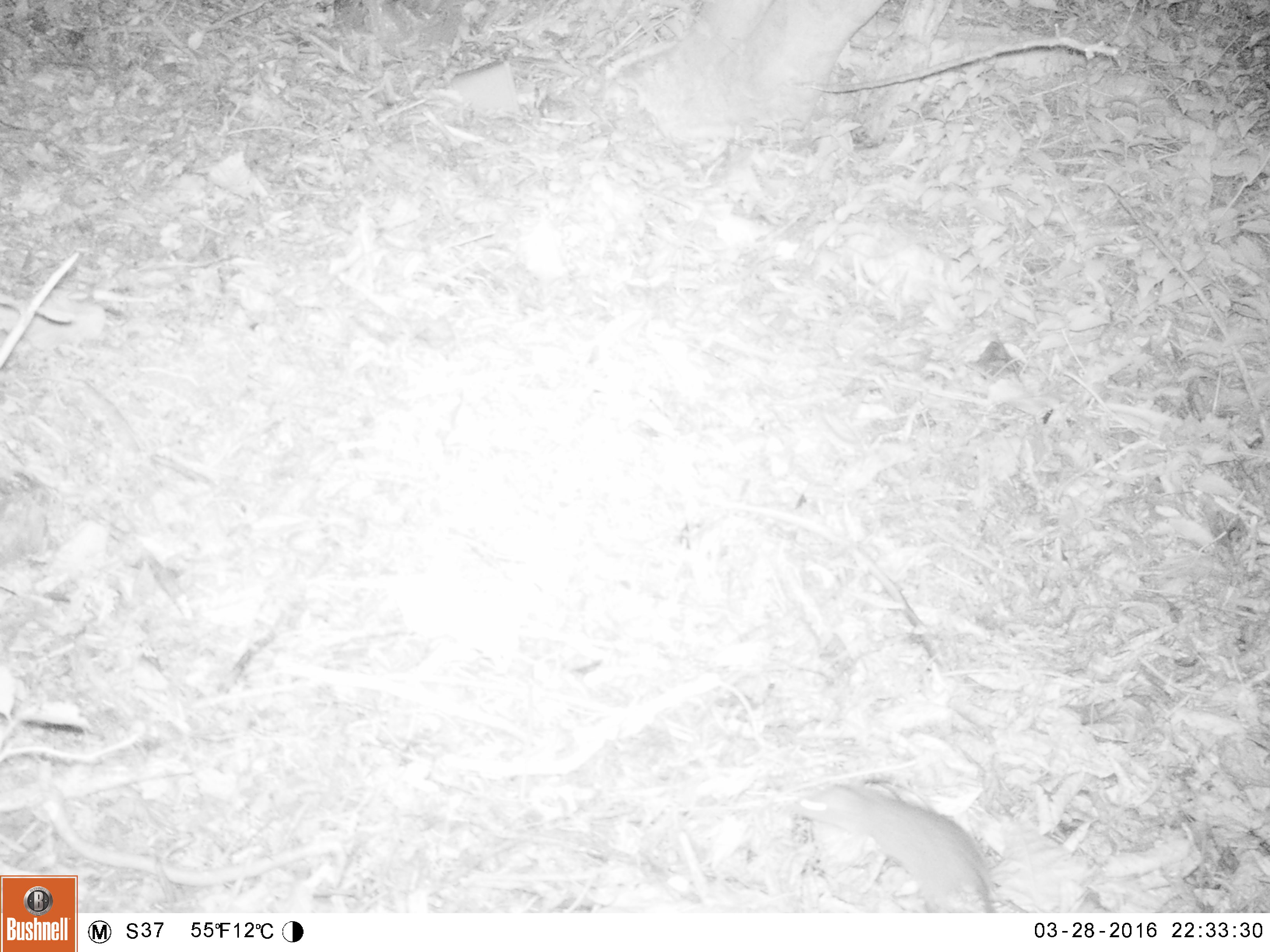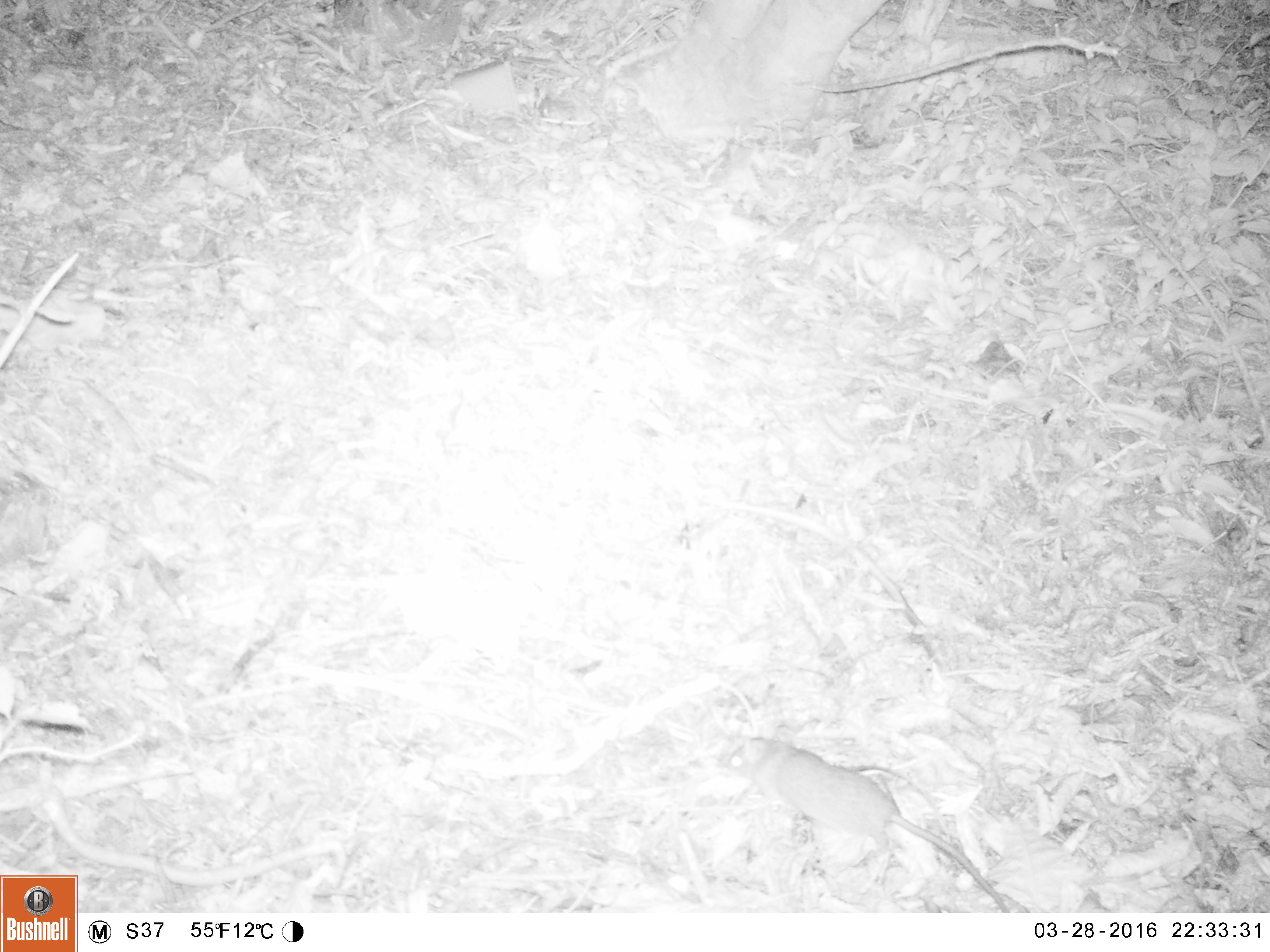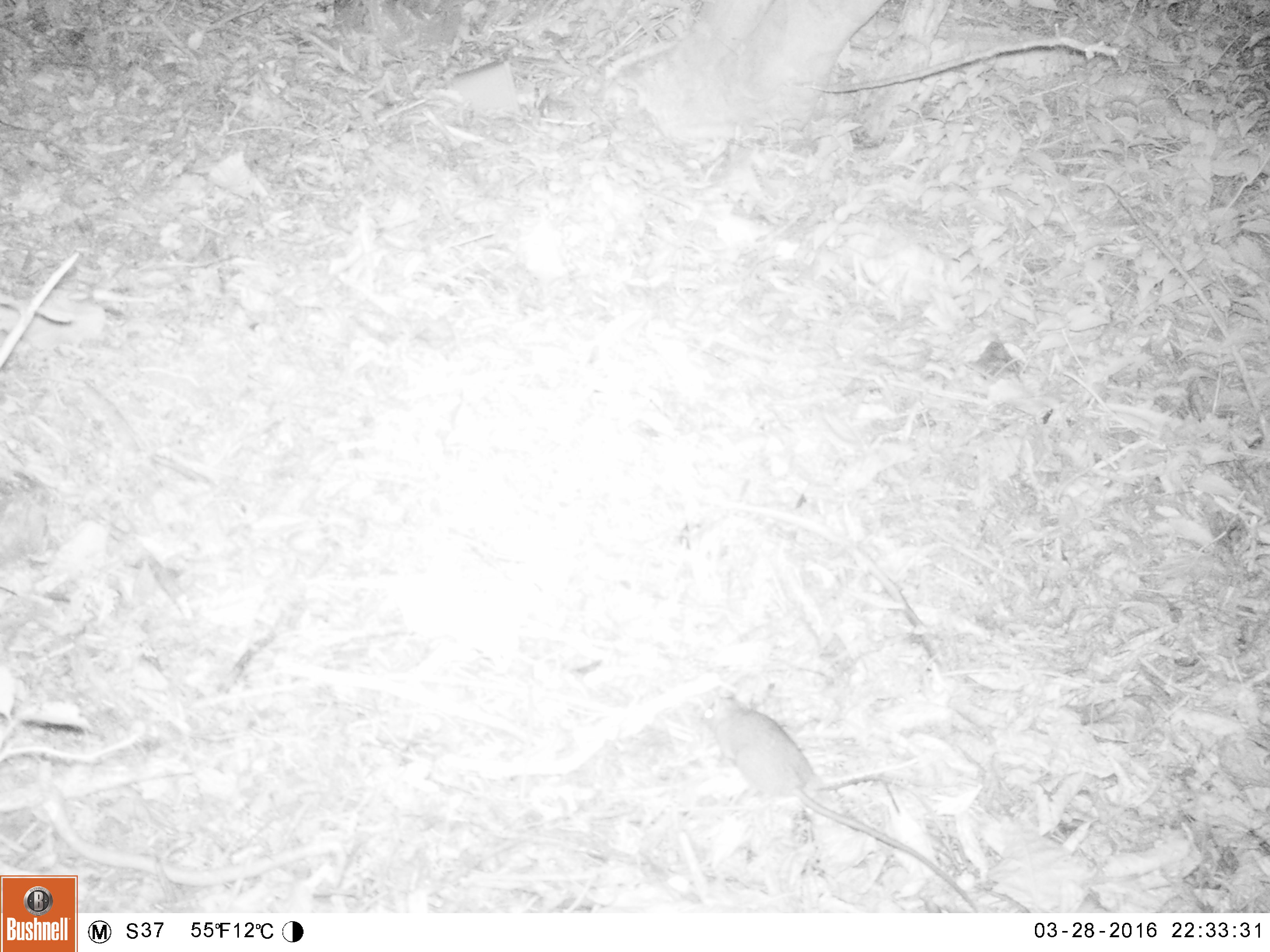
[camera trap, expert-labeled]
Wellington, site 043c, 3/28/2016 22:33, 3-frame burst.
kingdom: Animalia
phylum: Chordata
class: Mammalia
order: Rodentia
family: Muridae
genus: Rattus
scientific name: Rattus rattus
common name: ship rat